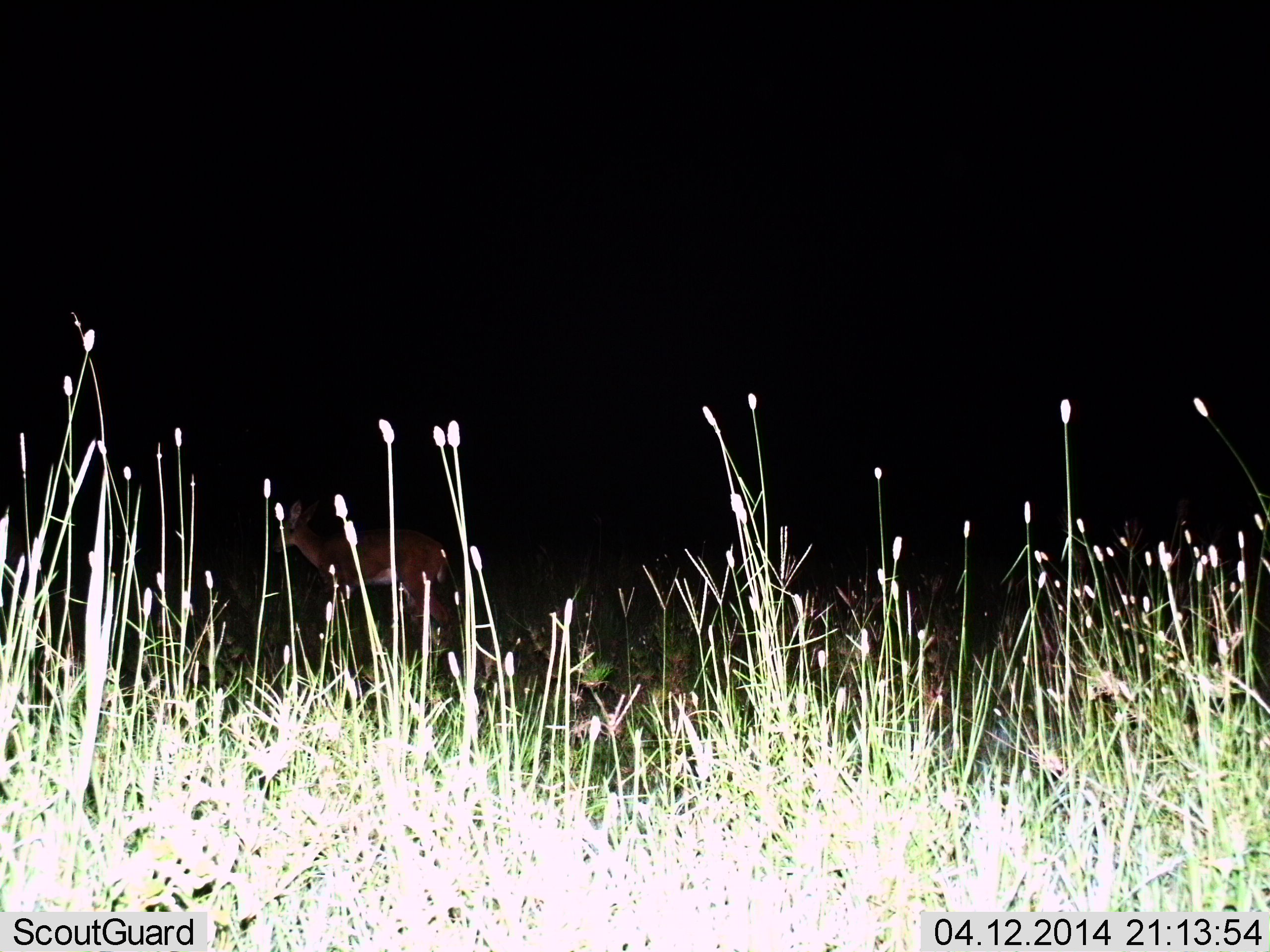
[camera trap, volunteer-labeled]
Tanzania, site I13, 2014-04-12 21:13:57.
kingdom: Animalia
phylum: Chordata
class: Mammalia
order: Artiodactyla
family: Bovidae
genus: Redunca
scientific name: Redunca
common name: reedbuck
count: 1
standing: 86%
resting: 0%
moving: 14%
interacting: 0%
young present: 0%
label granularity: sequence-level